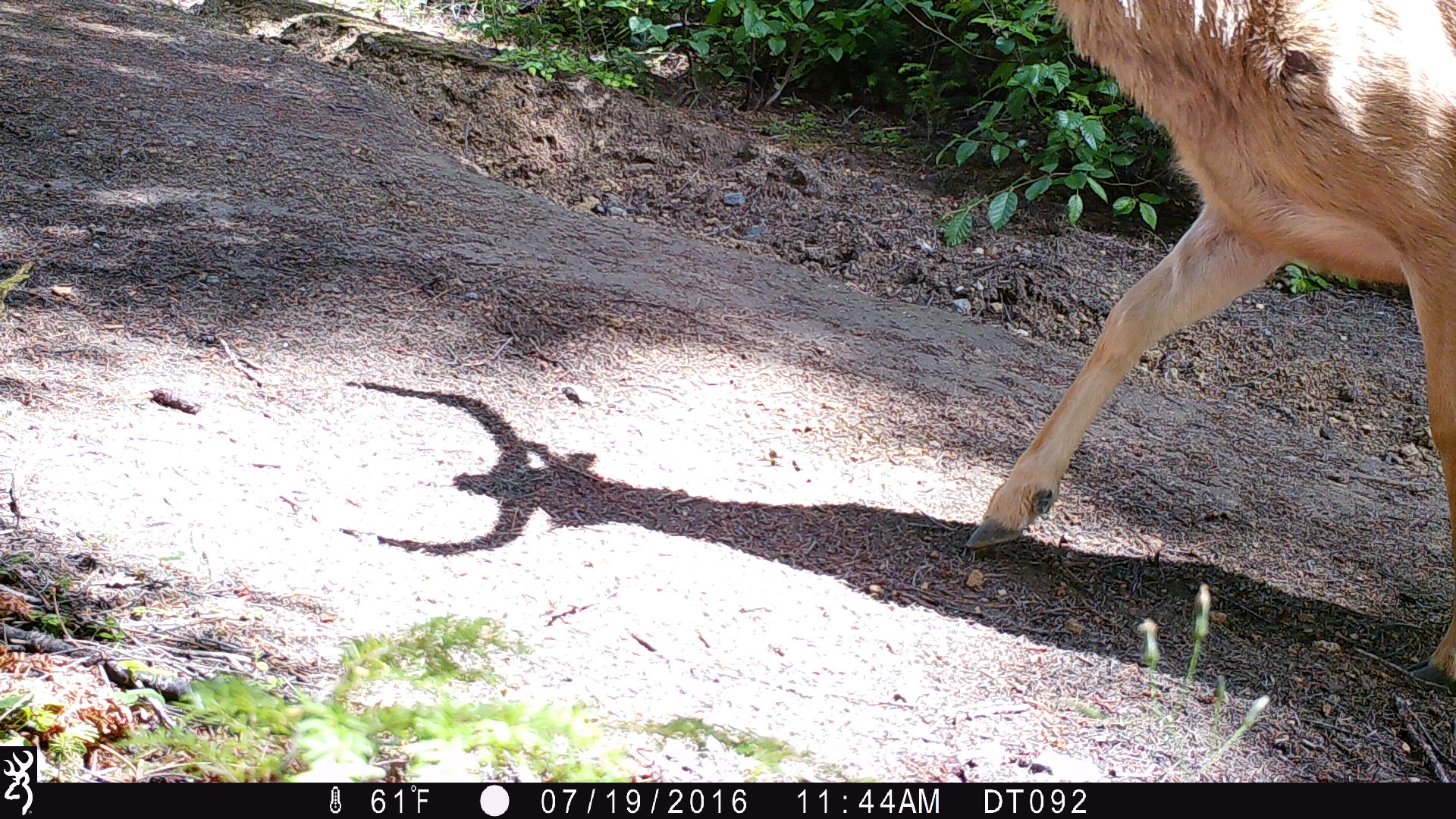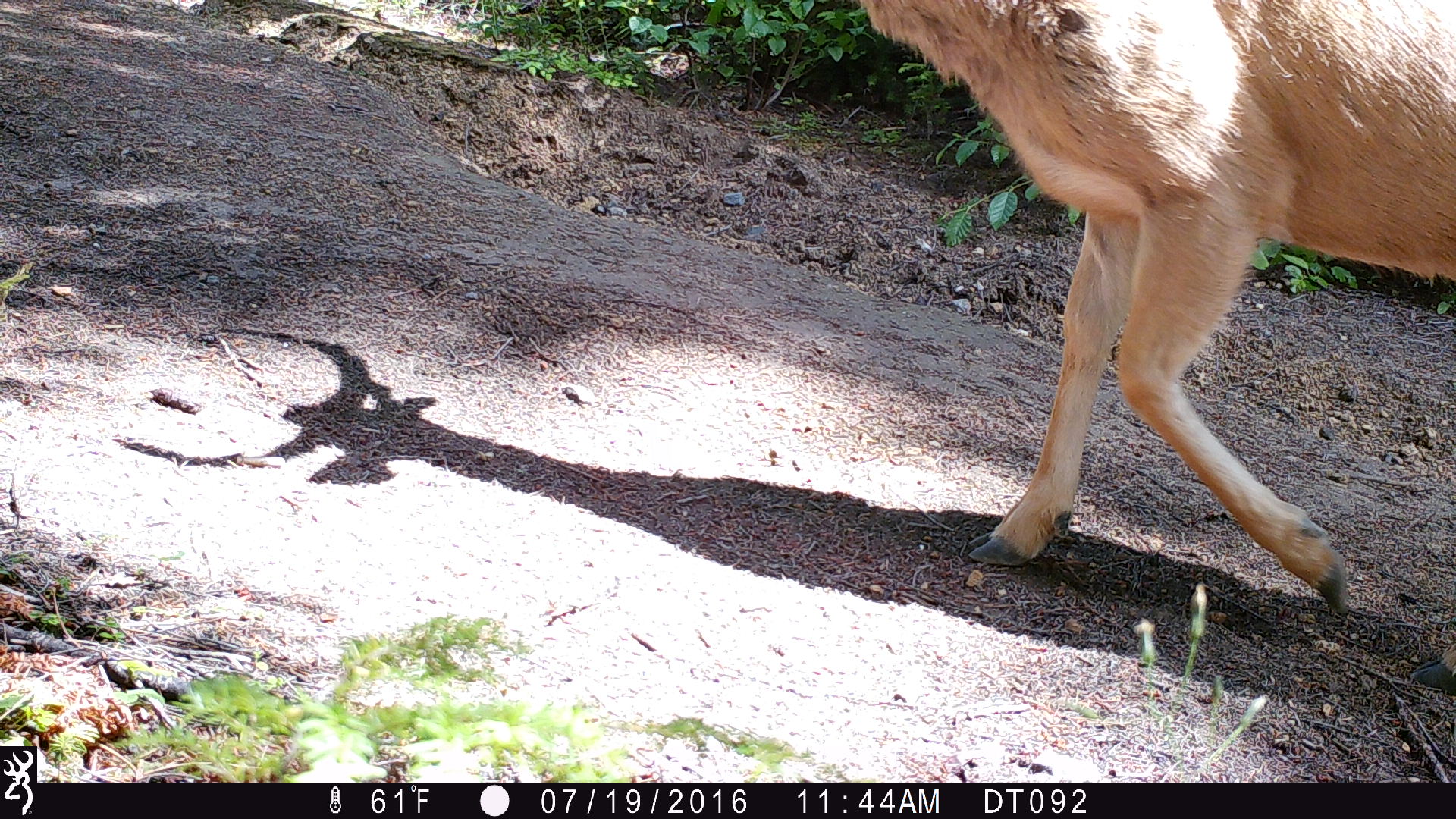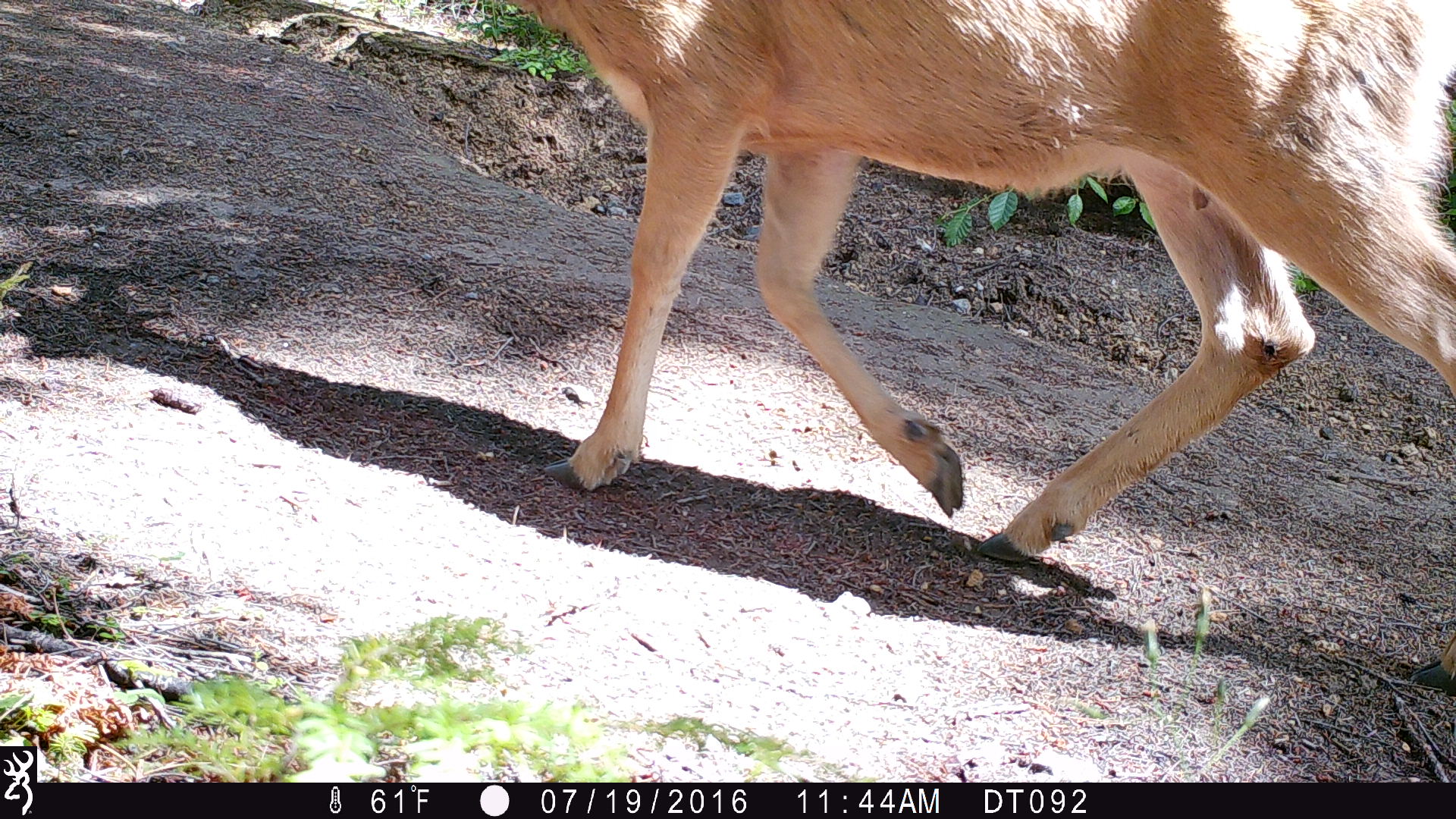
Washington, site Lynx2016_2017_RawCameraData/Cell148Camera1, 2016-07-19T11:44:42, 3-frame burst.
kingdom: Animalia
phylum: Chordata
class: Mammalia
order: Artiodactyla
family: Cervidae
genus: Odocoileus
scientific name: Odocoileus hemionus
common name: mule deer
Odocoileus hemionus (mule deer). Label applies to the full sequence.